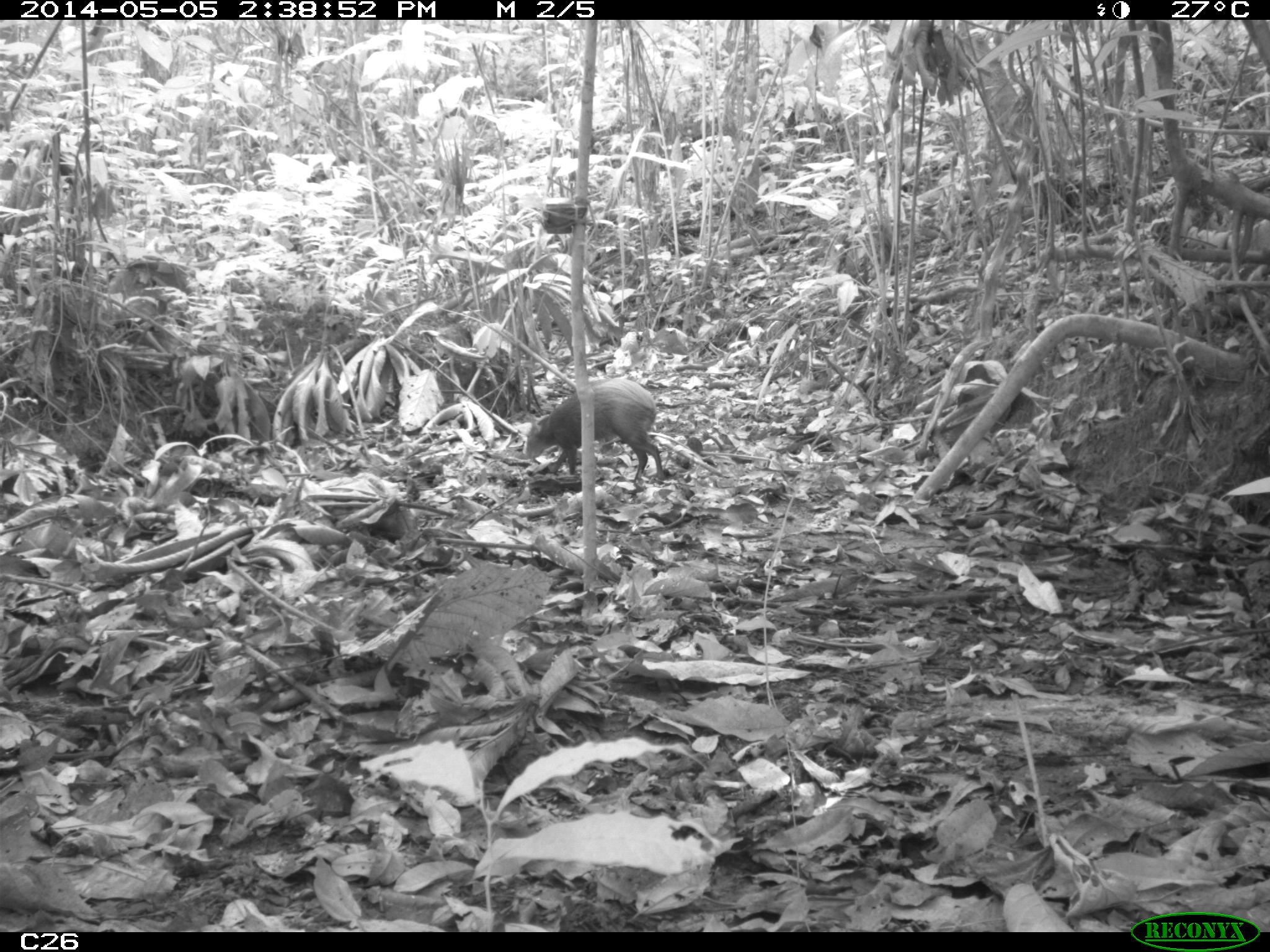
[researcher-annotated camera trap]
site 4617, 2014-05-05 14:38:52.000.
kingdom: Animalia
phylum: Chordata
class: Mammalia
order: Rodentia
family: Dasyproctidae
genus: Dasyprocta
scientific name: Dasyprocta leporina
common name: red-rumped agouti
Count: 1.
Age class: adult.